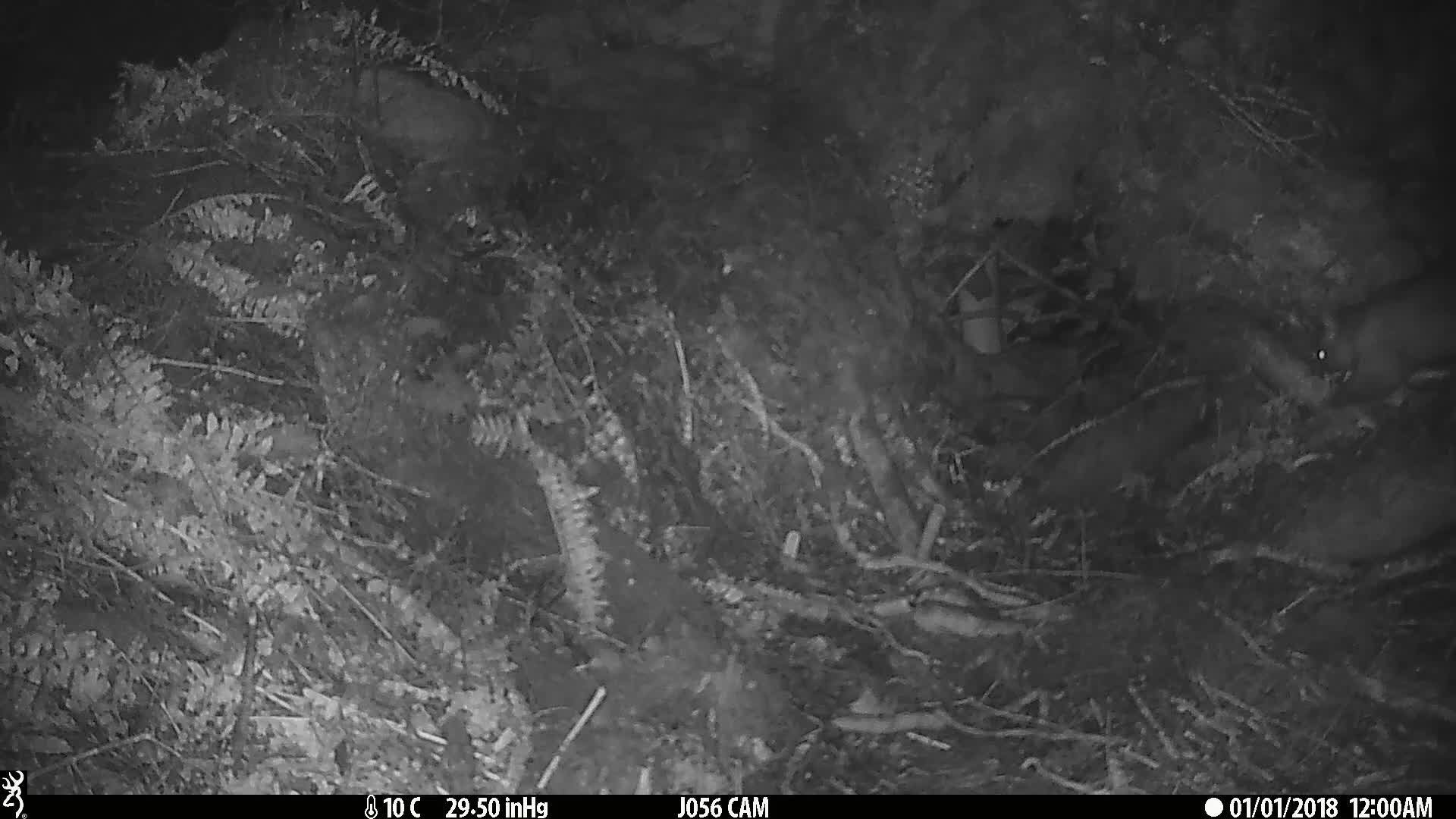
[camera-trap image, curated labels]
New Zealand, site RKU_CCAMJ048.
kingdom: Animalia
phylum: Chordata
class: Mammalia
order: Diprotodontia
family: Phalangeridae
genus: Trichosurus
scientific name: Trichosurus vulpecula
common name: common brushtail possum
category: possum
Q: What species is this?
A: Possum (common brushtail possum) (Trichosurus vulpecula).